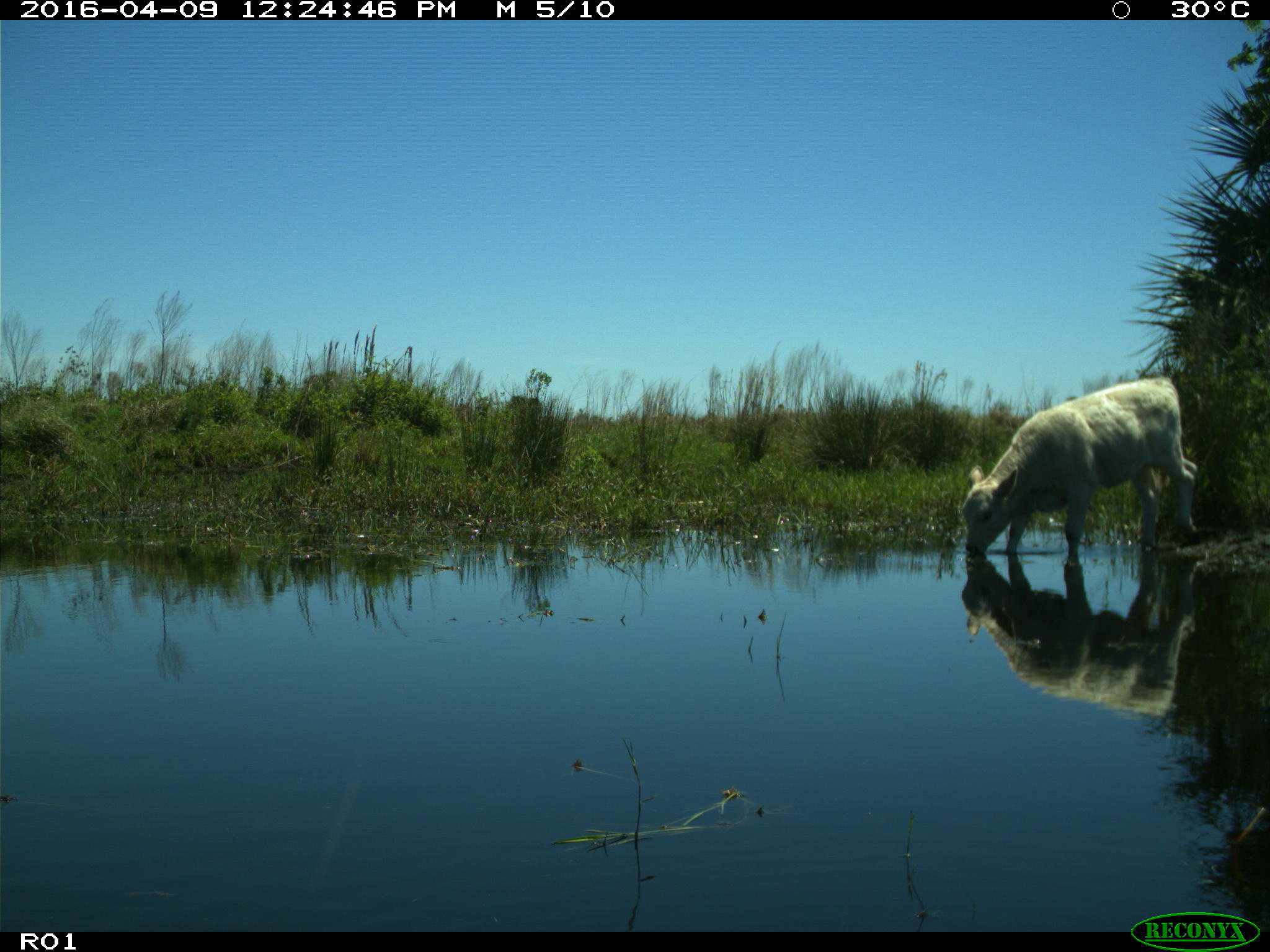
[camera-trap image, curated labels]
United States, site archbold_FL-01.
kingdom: Animalia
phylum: Chordata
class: Mammalia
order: Artiodactyla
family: Bovidae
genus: Bos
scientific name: Bos taurus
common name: domestic cow